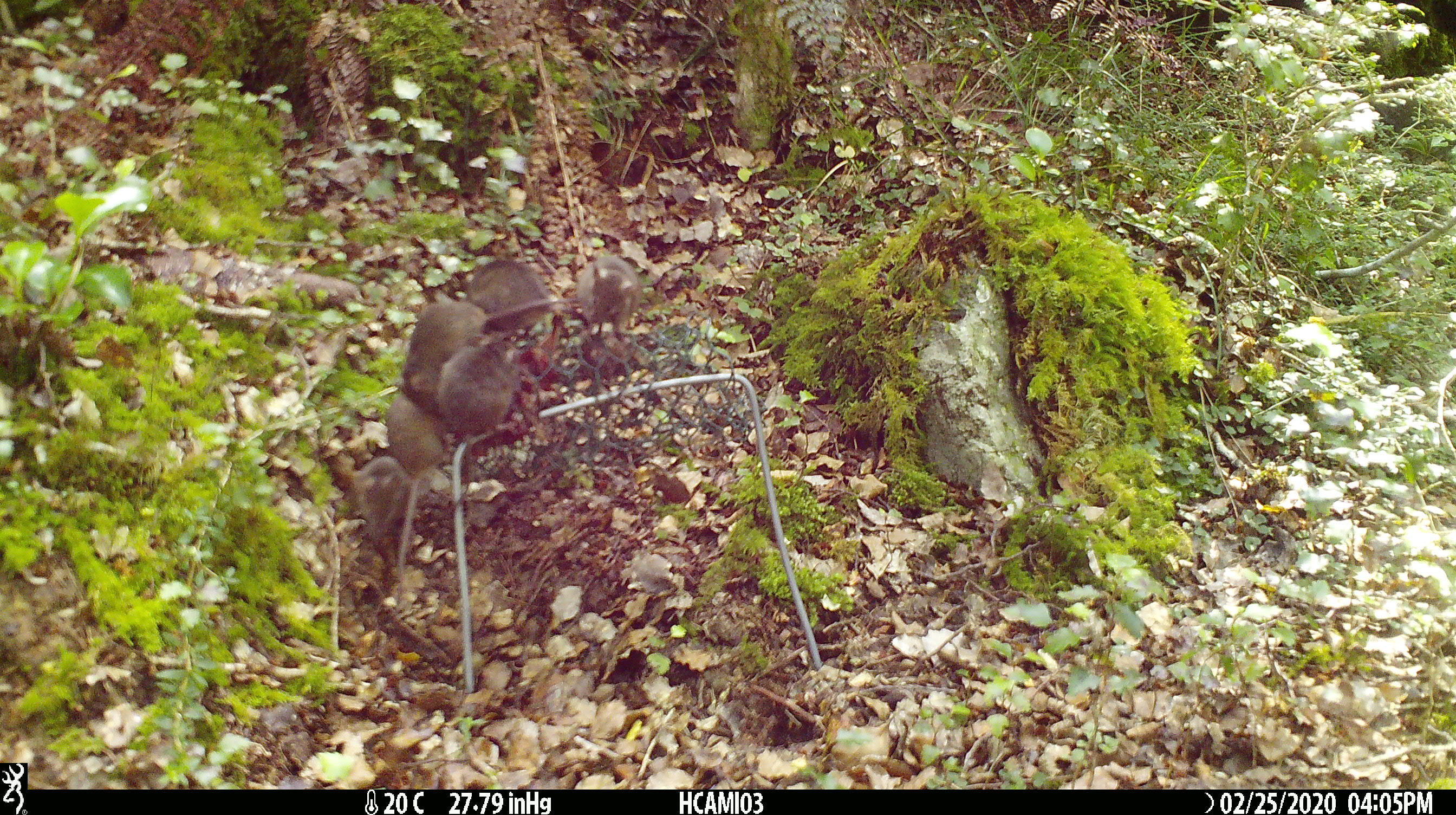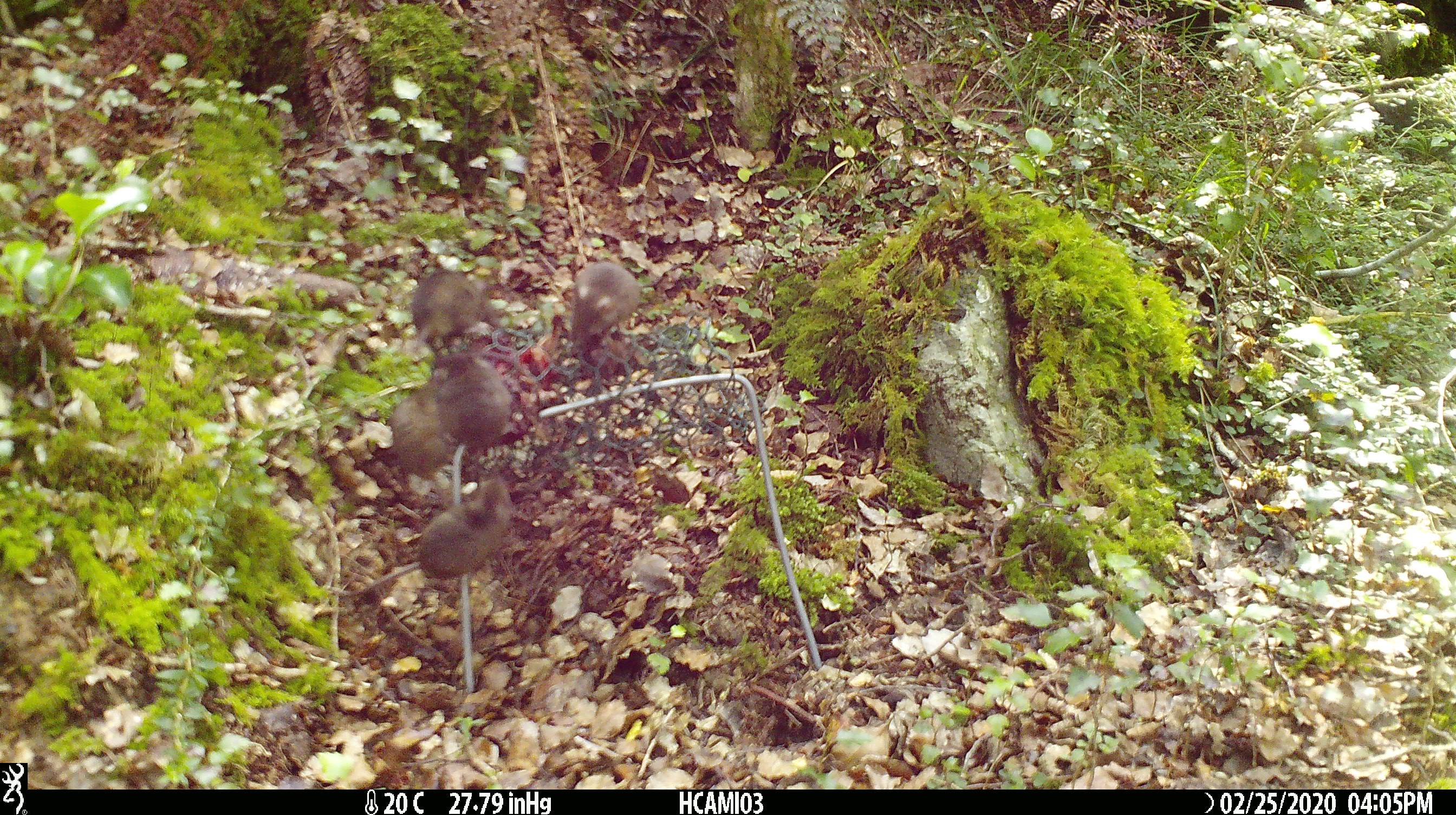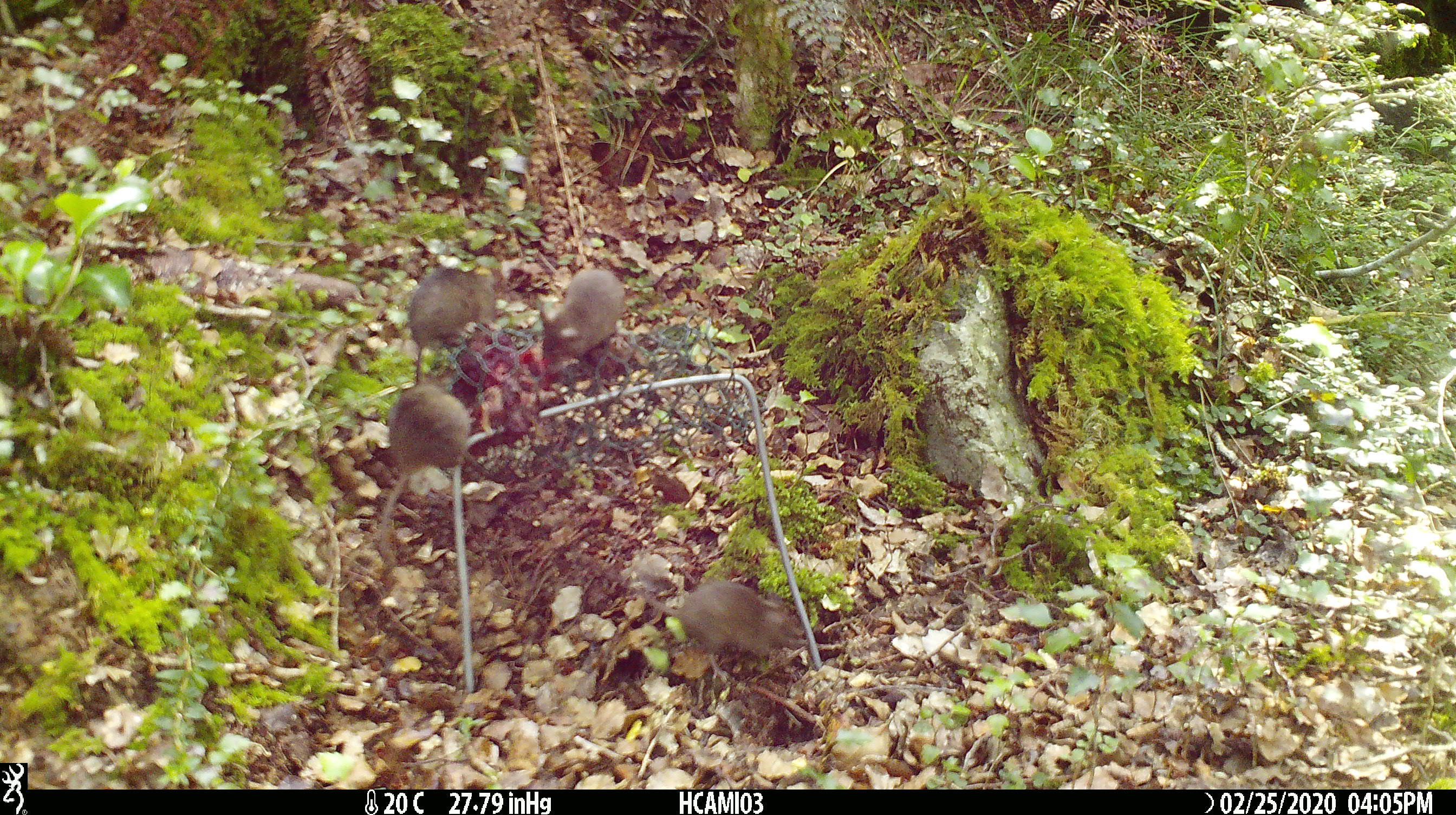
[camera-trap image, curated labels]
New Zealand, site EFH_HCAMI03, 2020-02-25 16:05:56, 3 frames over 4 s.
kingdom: Animalia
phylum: Chordata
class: Mammalia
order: Rodentia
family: Muridae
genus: Mus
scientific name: Mus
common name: mouse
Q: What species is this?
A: Mouse (Mus).